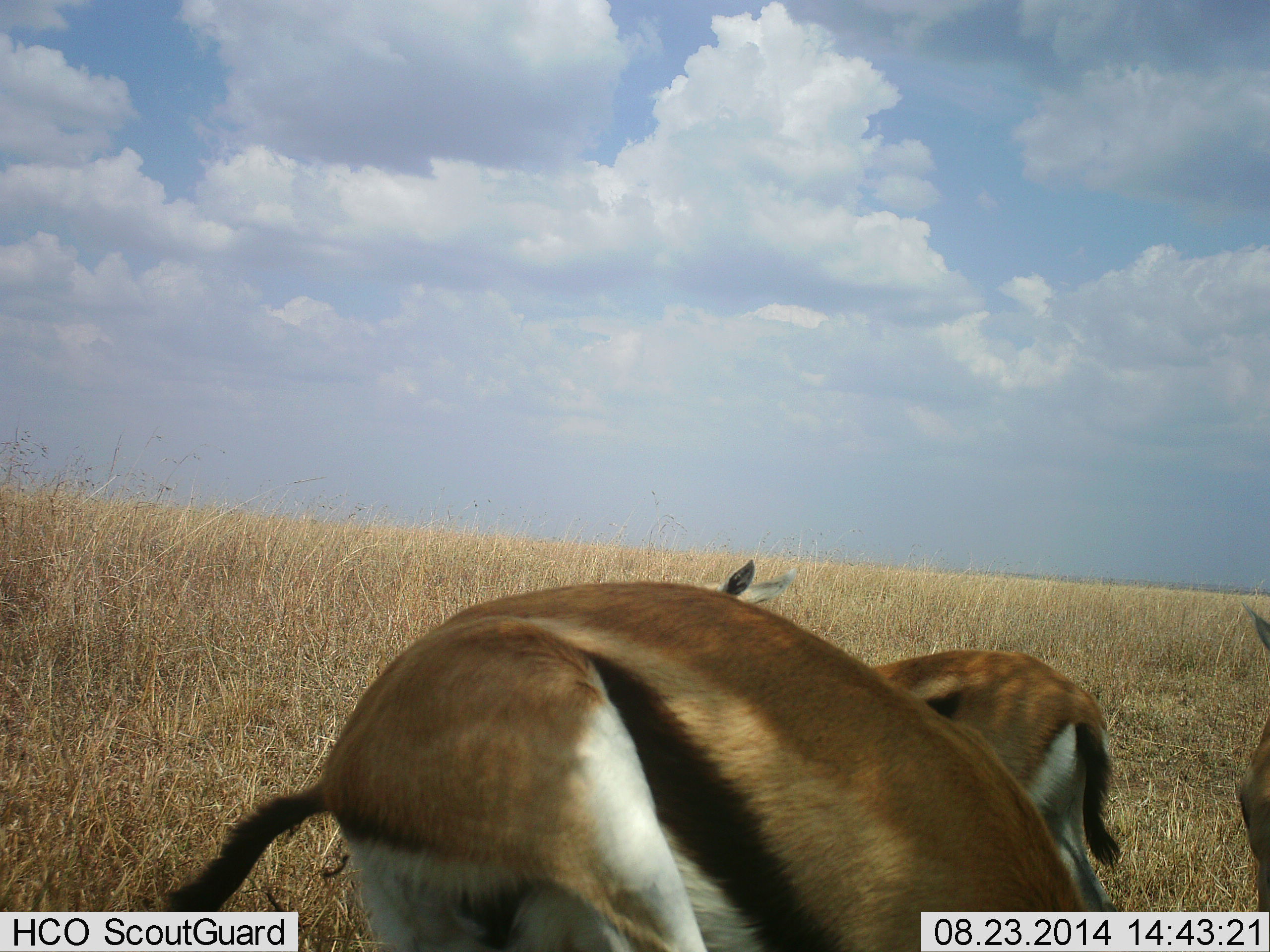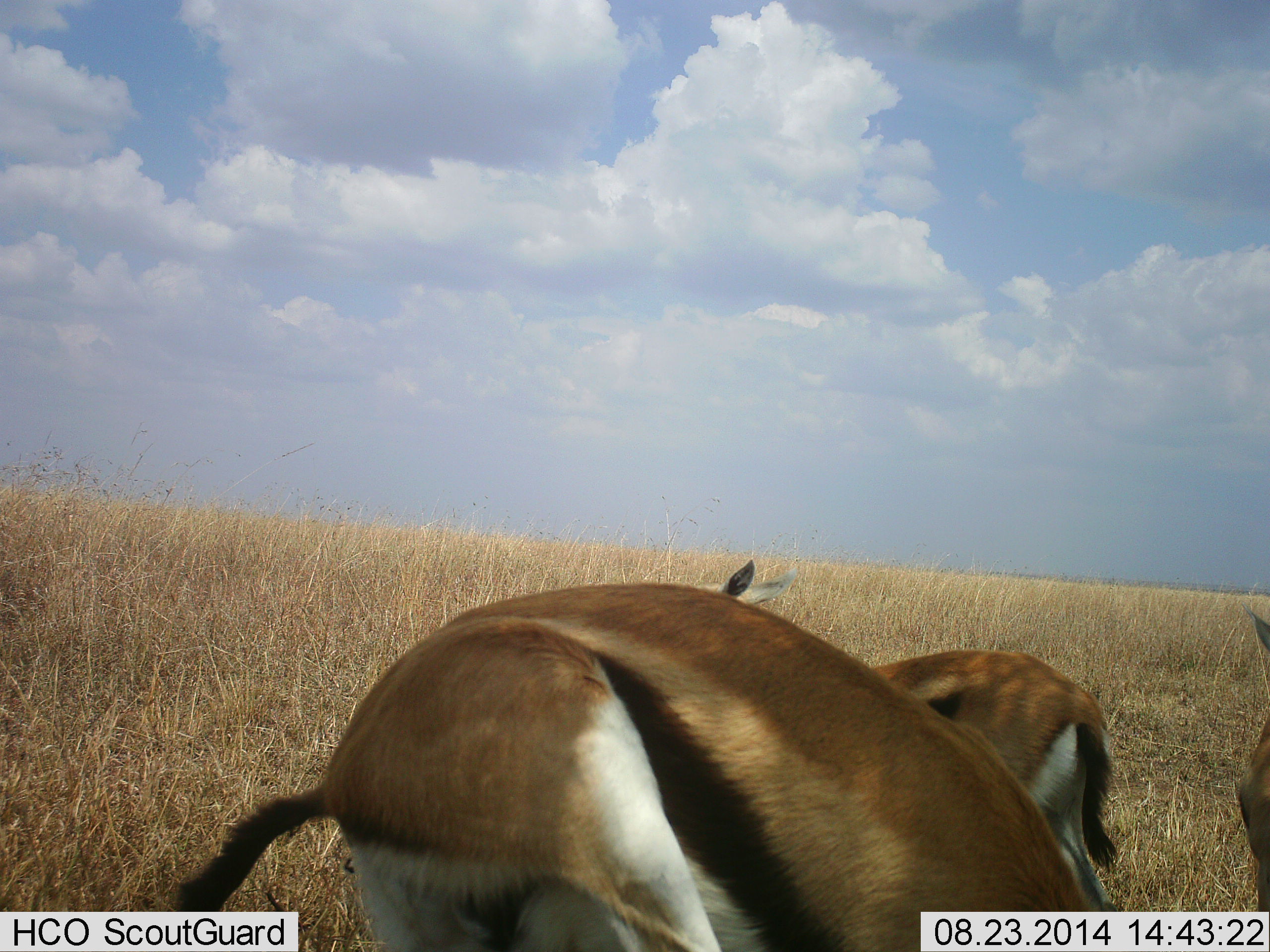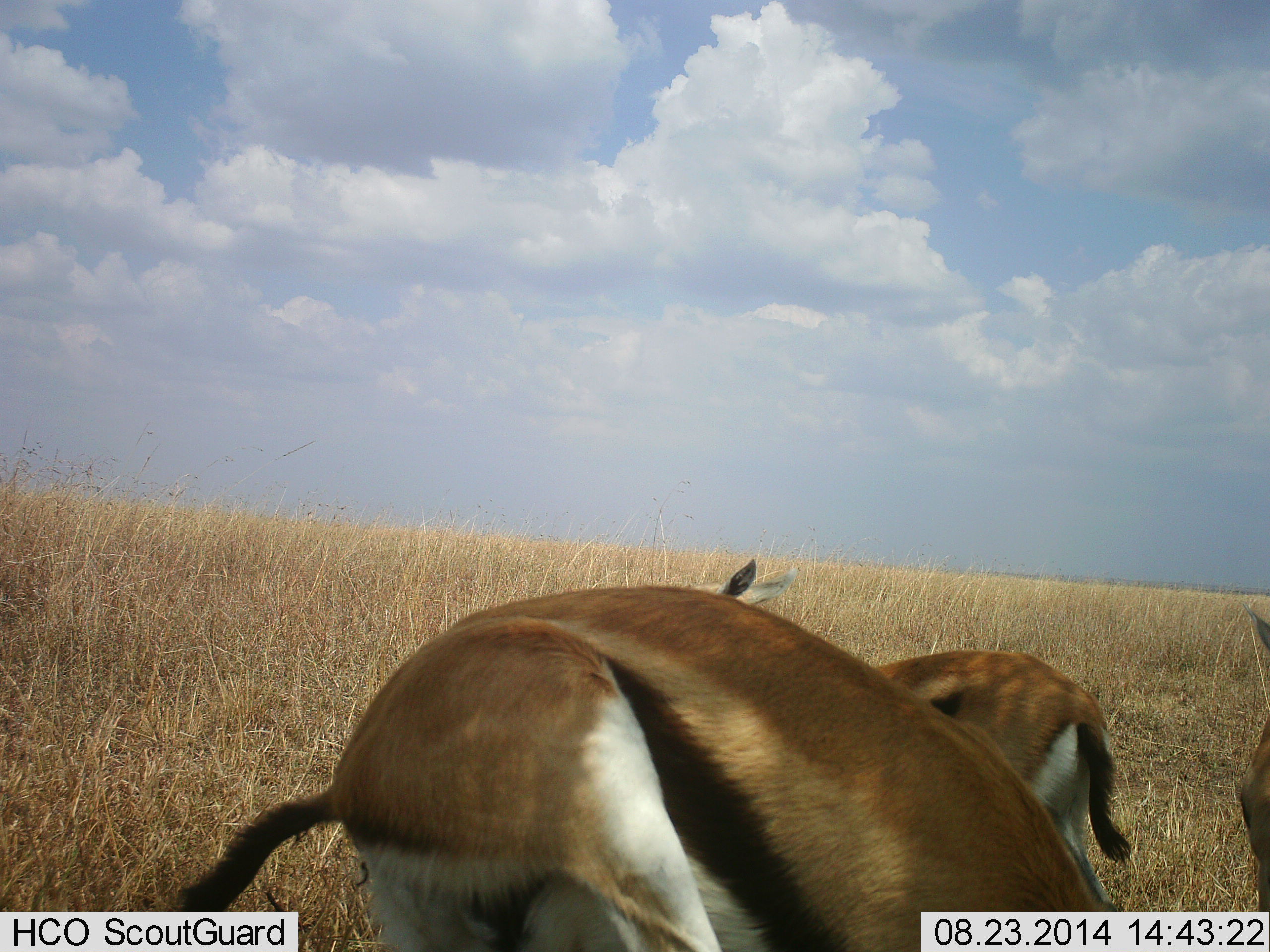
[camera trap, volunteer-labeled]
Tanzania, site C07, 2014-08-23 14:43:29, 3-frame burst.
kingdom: Animalia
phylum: Chordata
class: Mammalia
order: Artiodactyla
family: Bovidae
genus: Eudorcas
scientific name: Eudorcas thomsonii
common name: thomson's gazelle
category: gazellethomsons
Gazellethomsons (thomson's gazelle) (Eudorcas thomsonii), count 3. Behavior (volunteer vote fractions): standing 60%, resting 20%, moving 20%, interacting 0%. Young present (vote fraction): 20%. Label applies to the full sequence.